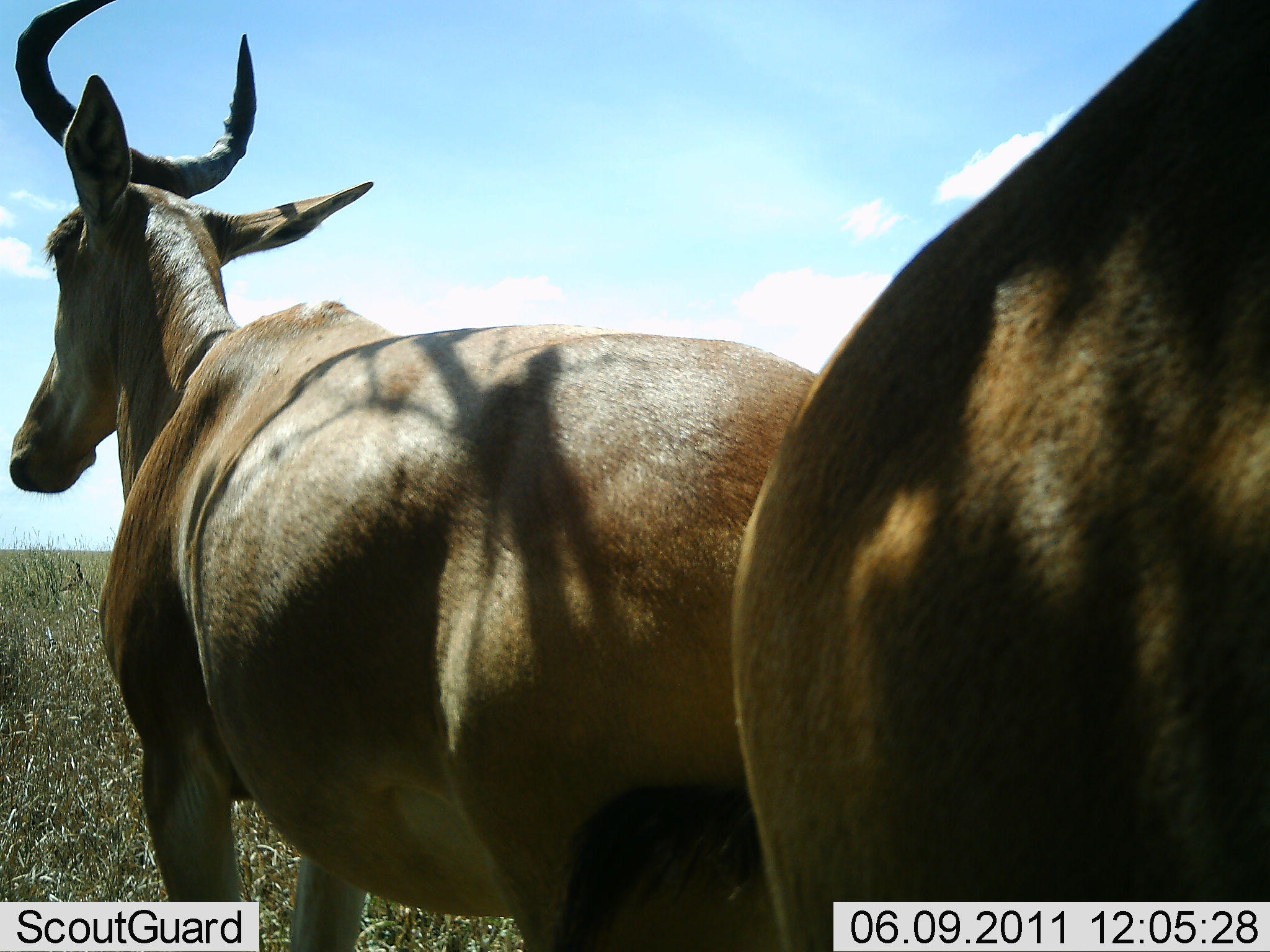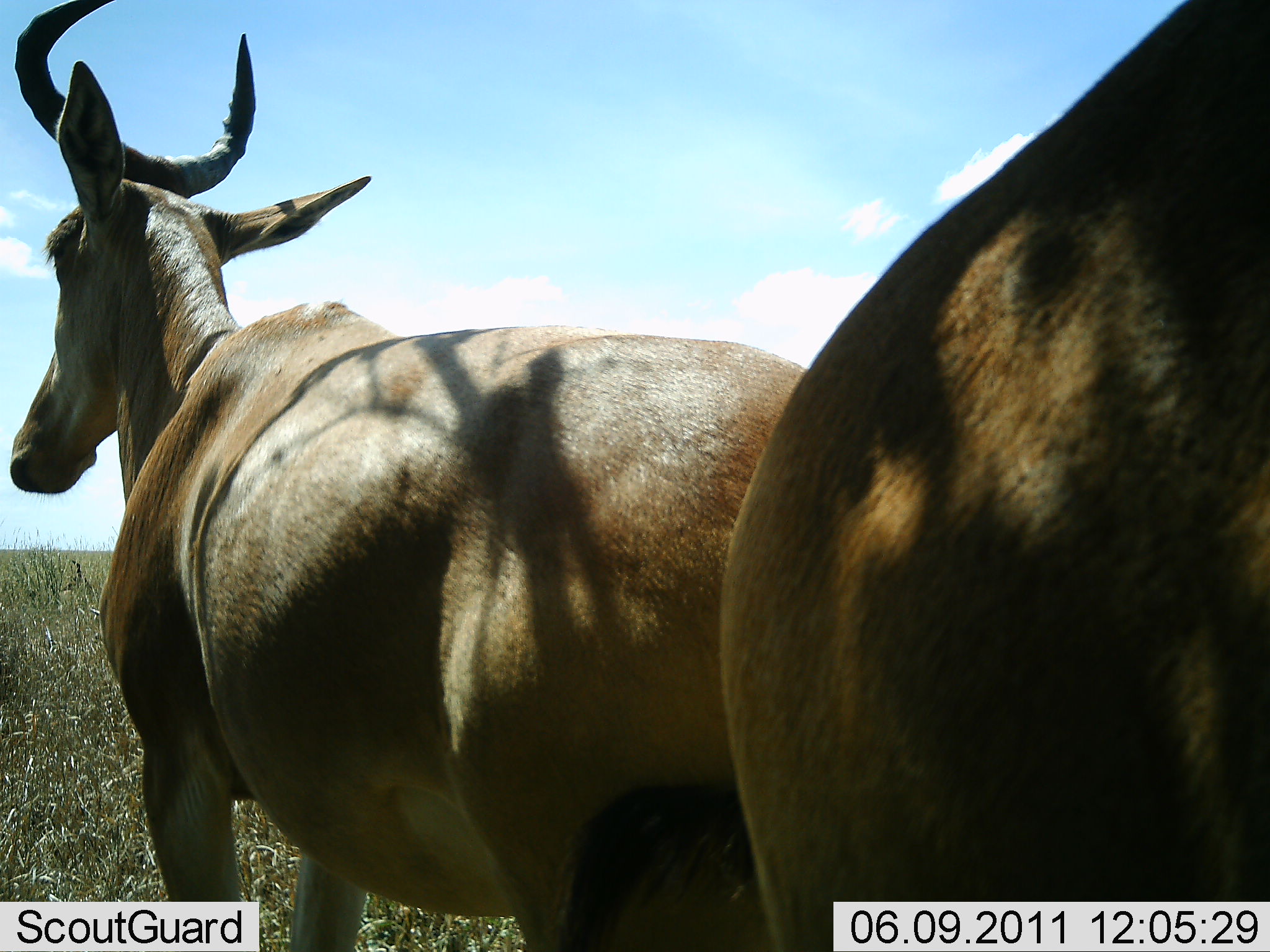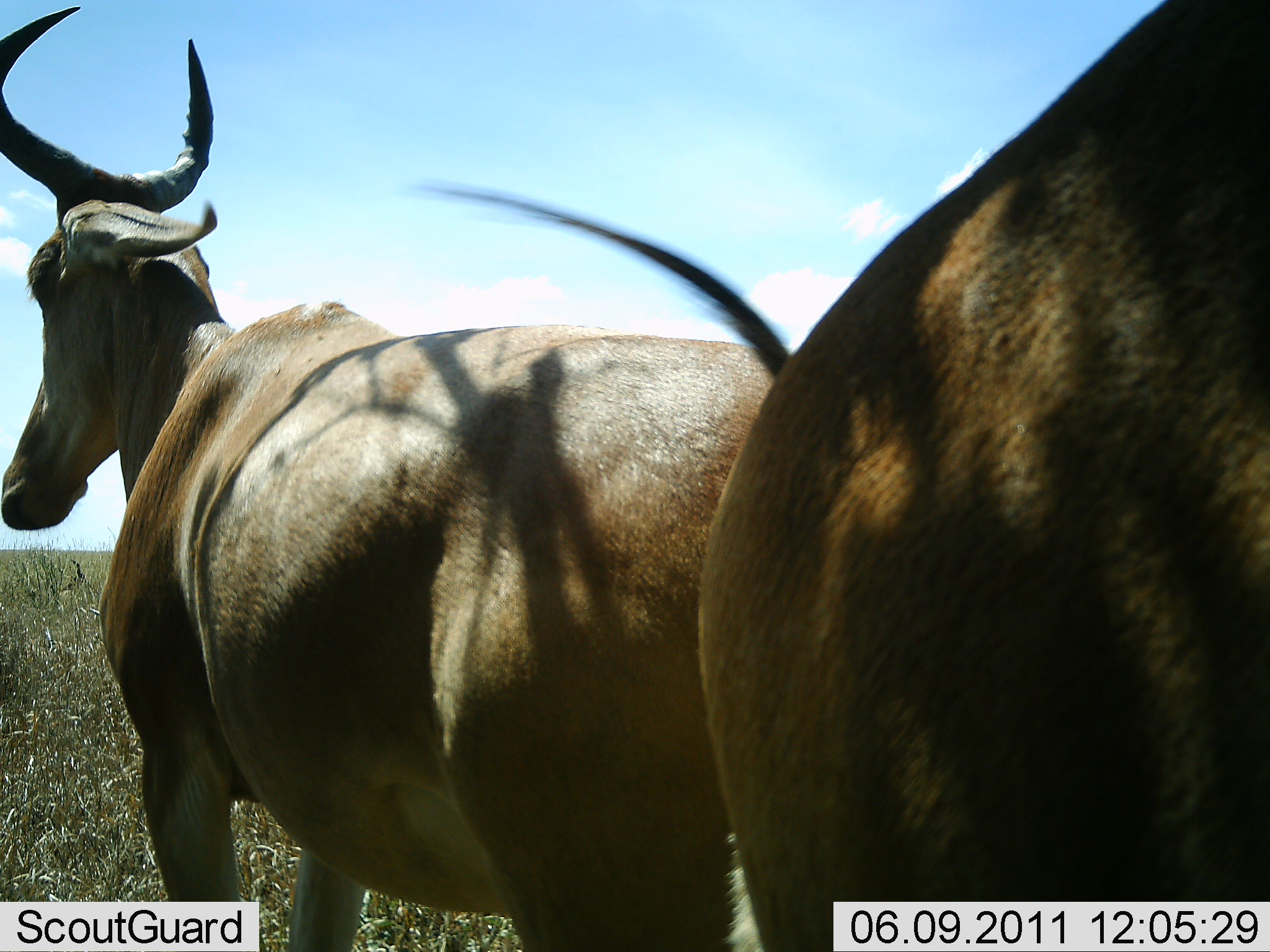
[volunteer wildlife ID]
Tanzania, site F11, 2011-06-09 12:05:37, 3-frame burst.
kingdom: Animalia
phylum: Chordata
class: Mammalia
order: Artiodactyla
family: Bovidae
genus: Alcelaphus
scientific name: Alcelaphus buselaphus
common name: hartebeest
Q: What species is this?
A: Hartebeest (Alcelaphus buselaphus).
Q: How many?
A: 2.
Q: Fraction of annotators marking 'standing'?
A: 100%.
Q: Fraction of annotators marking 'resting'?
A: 0%.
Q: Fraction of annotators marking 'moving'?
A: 0%.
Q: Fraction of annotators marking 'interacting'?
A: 20%.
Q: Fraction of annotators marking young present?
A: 0%.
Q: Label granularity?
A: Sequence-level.